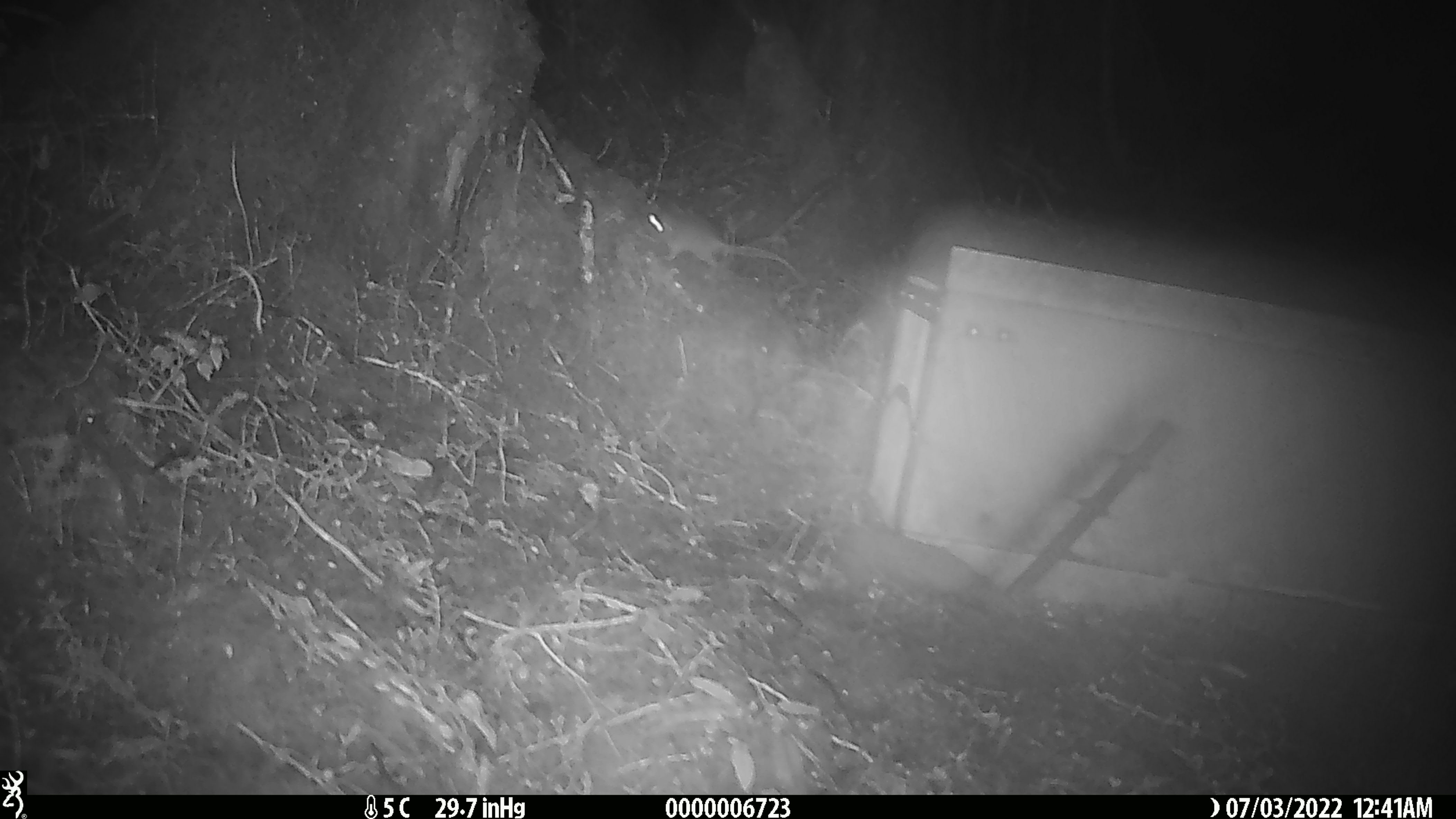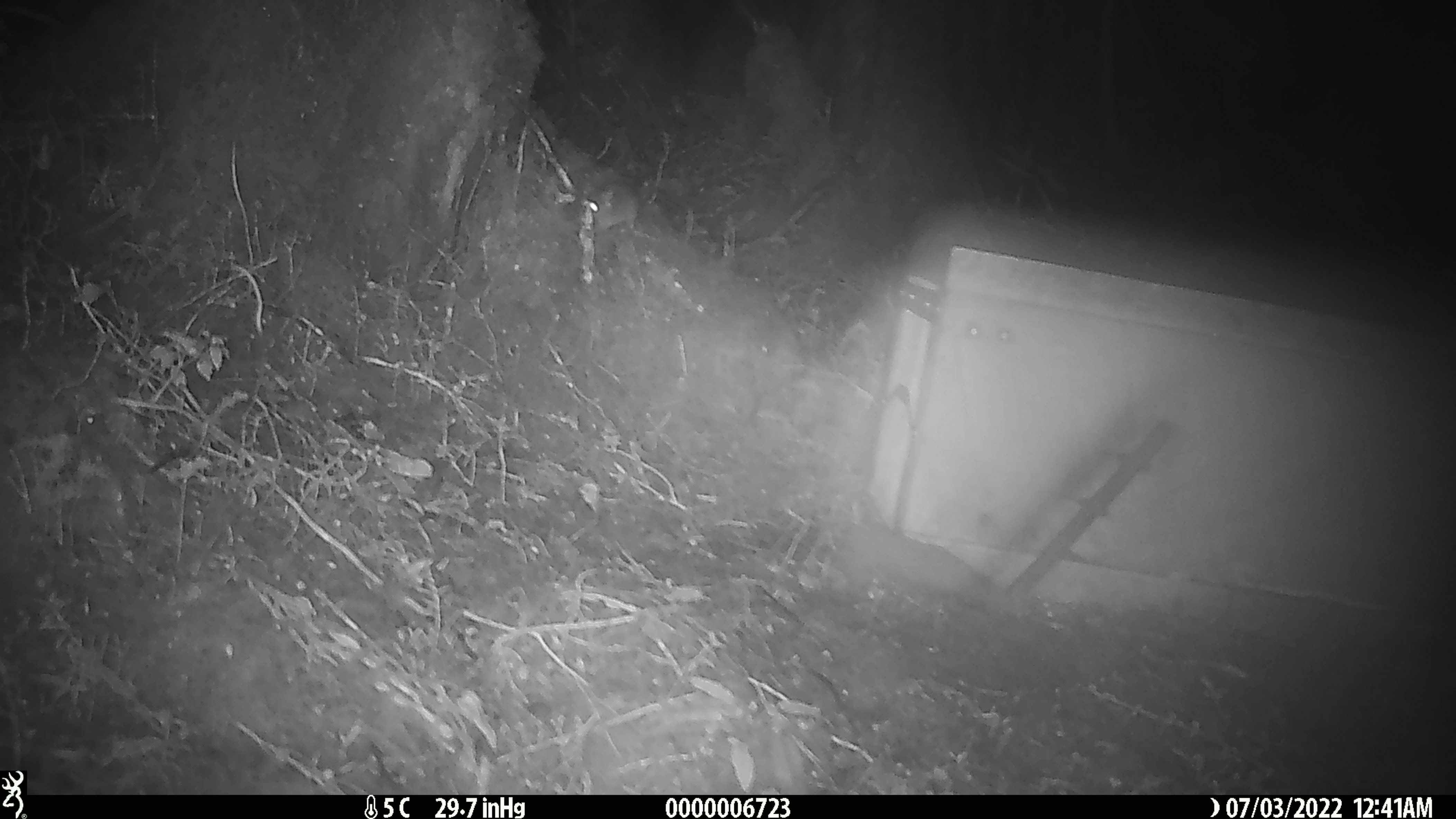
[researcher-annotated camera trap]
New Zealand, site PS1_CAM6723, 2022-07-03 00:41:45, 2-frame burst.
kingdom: Animalia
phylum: Chordata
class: Mammalia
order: Rodentia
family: Muridae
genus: Mus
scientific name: Mus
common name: mouse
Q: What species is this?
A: Mouse (Mus).